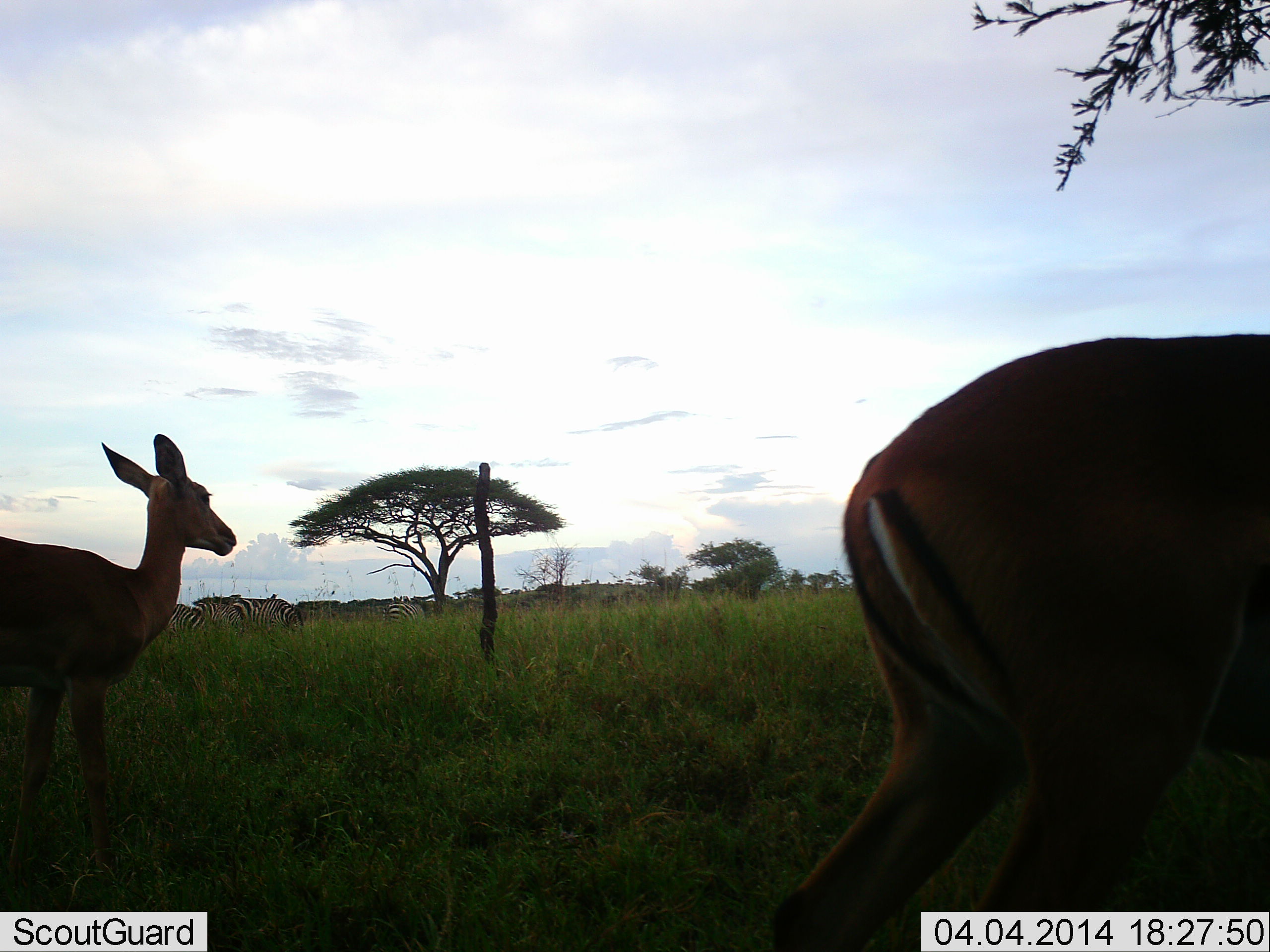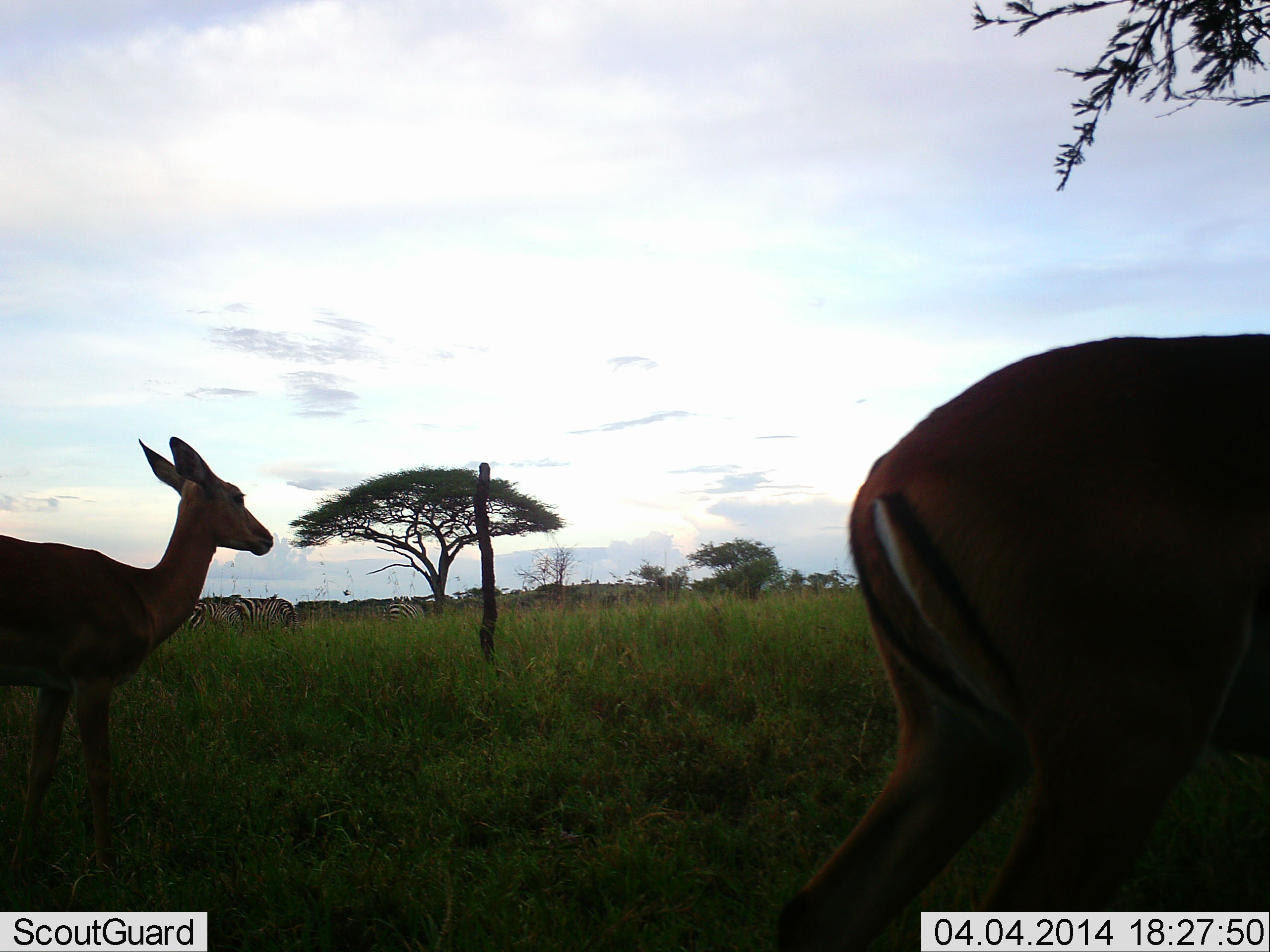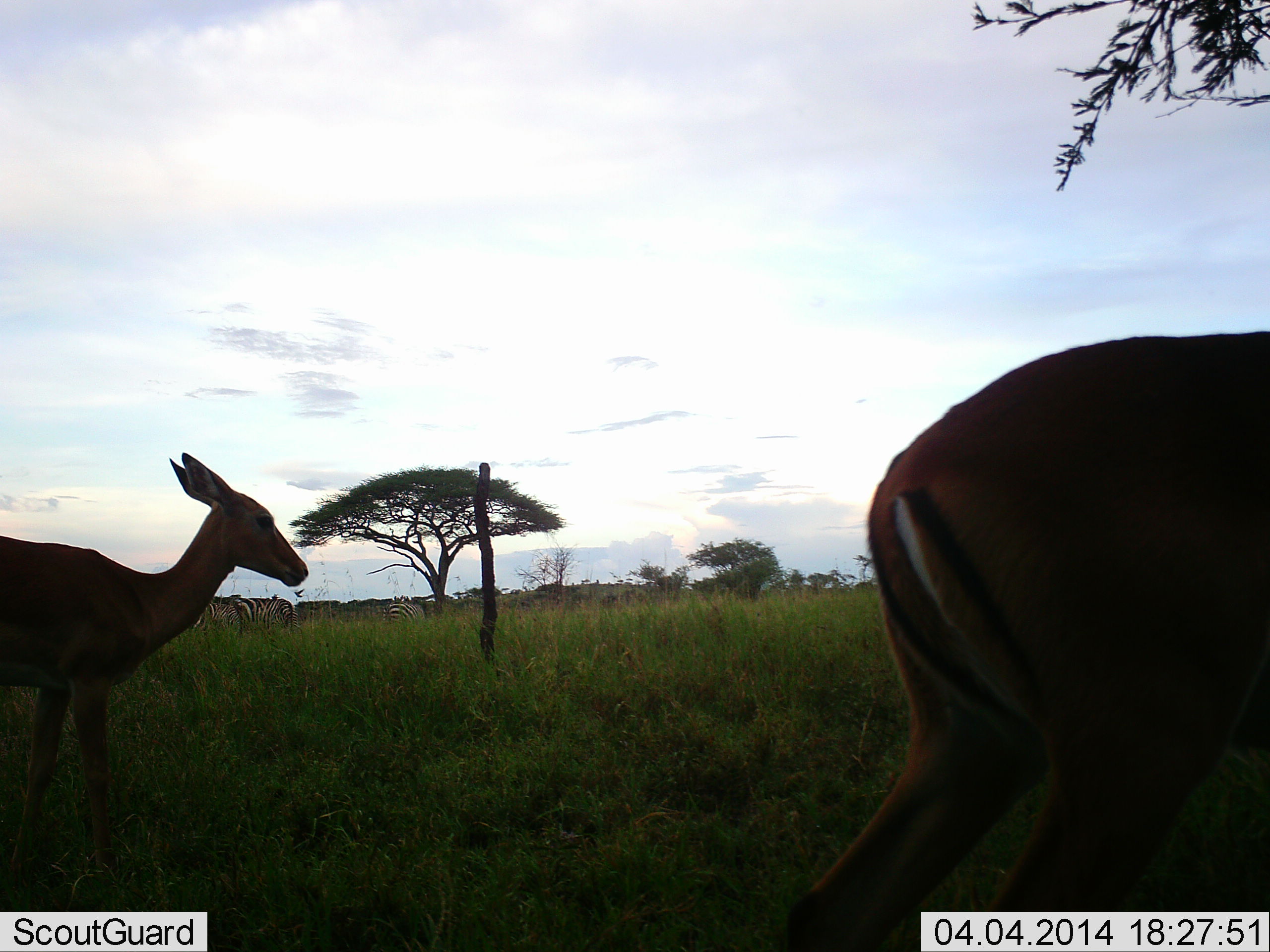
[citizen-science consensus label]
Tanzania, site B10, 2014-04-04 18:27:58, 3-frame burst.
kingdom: Animalia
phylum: Chordata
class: Mammalia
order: Artiodactyla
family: Bovidae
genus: Aepyceros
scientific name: Aepyceros melampus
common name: impala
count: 2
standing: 86%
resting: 0%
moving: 14%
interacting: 0%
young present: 0%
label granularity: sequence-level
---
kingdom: Animalia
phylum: Chordata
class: Mammalia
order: Perissodactyla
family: Equidae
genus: Equus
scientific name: Equus quagga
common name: plains zebra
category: zebra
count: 4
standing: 76%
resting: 6%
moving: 12%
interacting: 0%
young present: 0%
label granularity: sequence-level